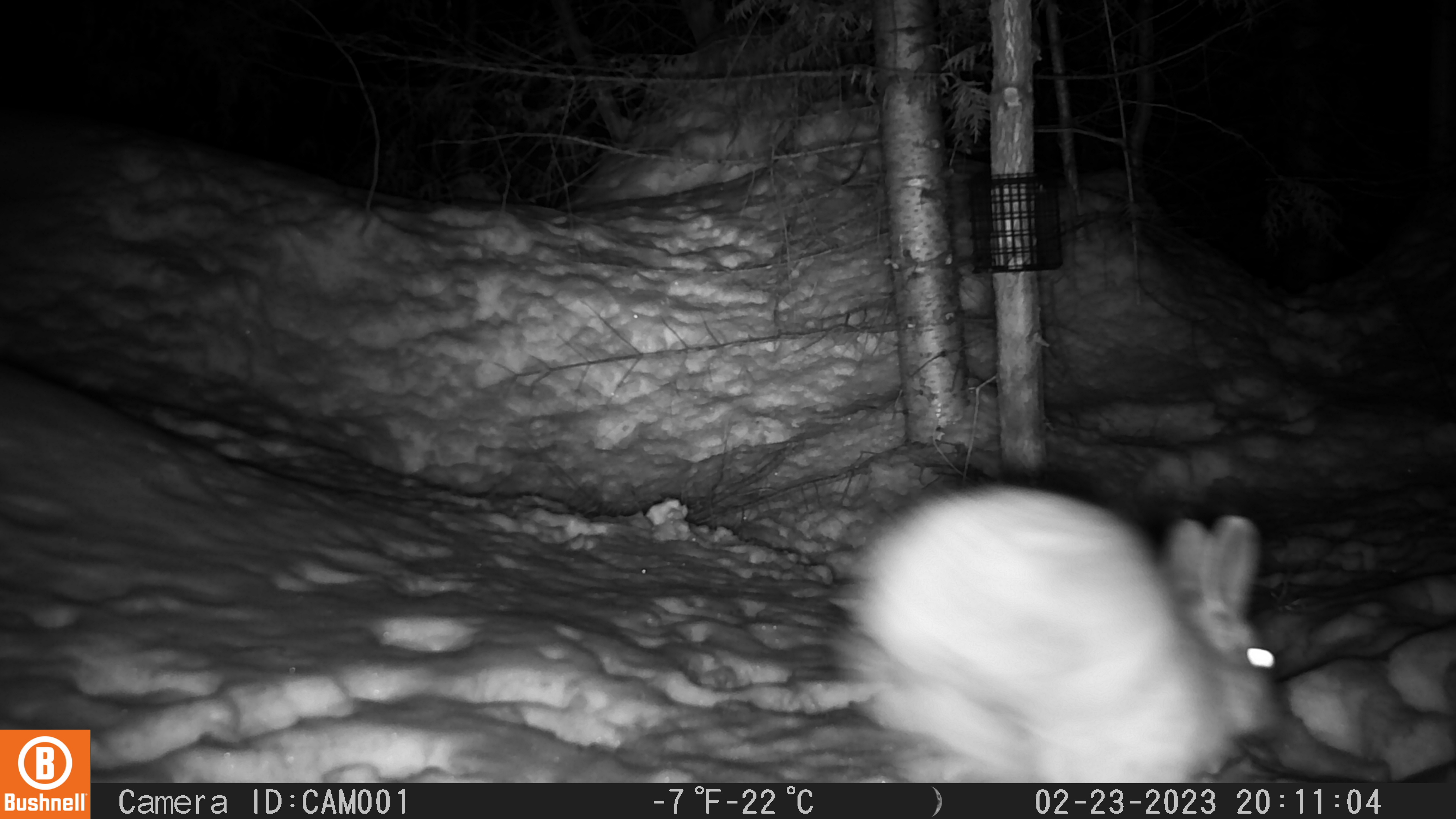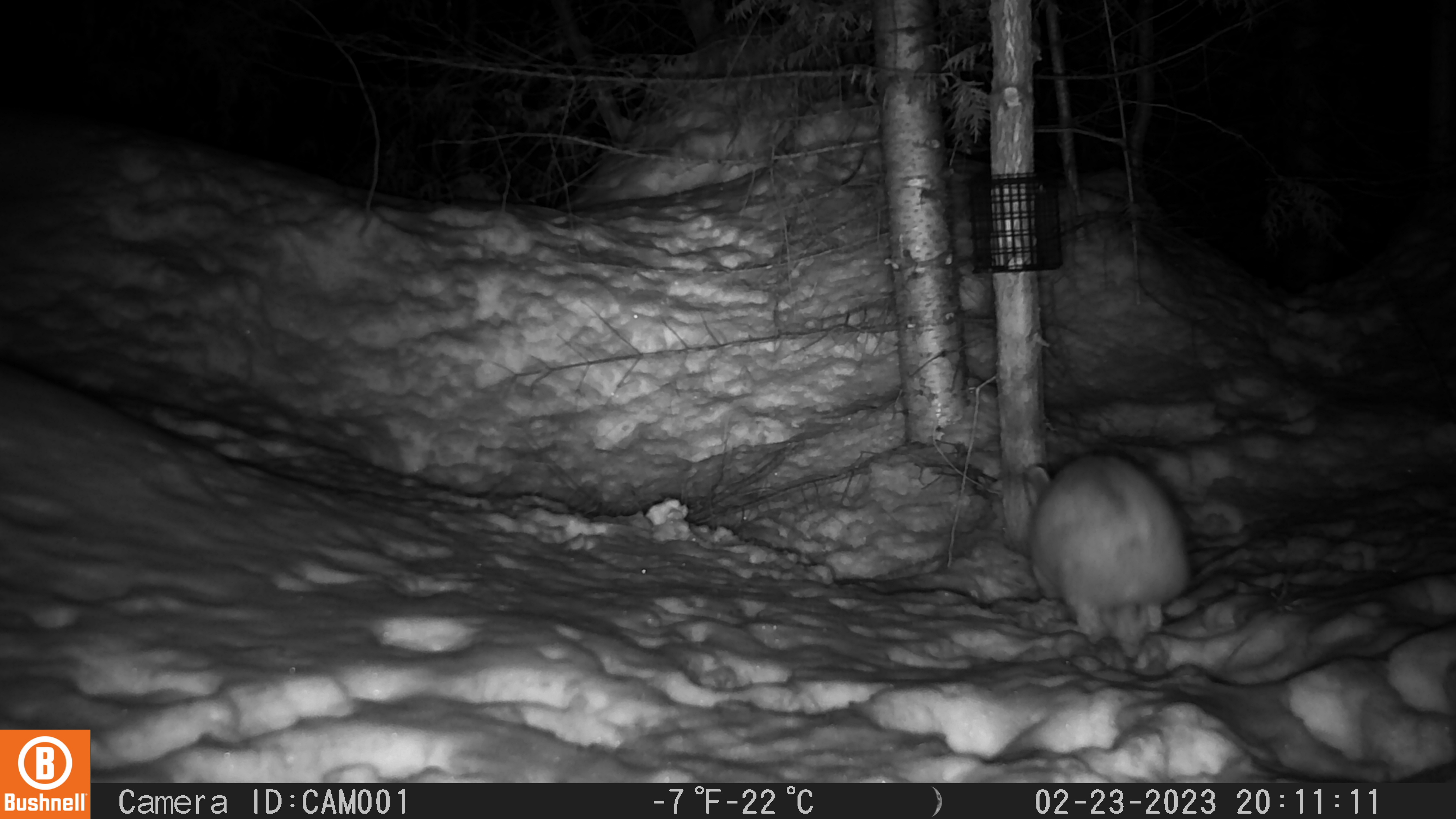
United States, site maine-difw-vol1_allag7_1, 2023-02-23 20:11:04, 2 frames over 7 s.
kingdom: Animalia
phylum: Chordata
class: Mammalia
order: Lagomorpha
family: Leporidae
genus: Lepus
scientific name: Lepus americanus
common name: snowshoe hare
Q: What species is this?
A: Snowshoe hare (Lepus americanus).